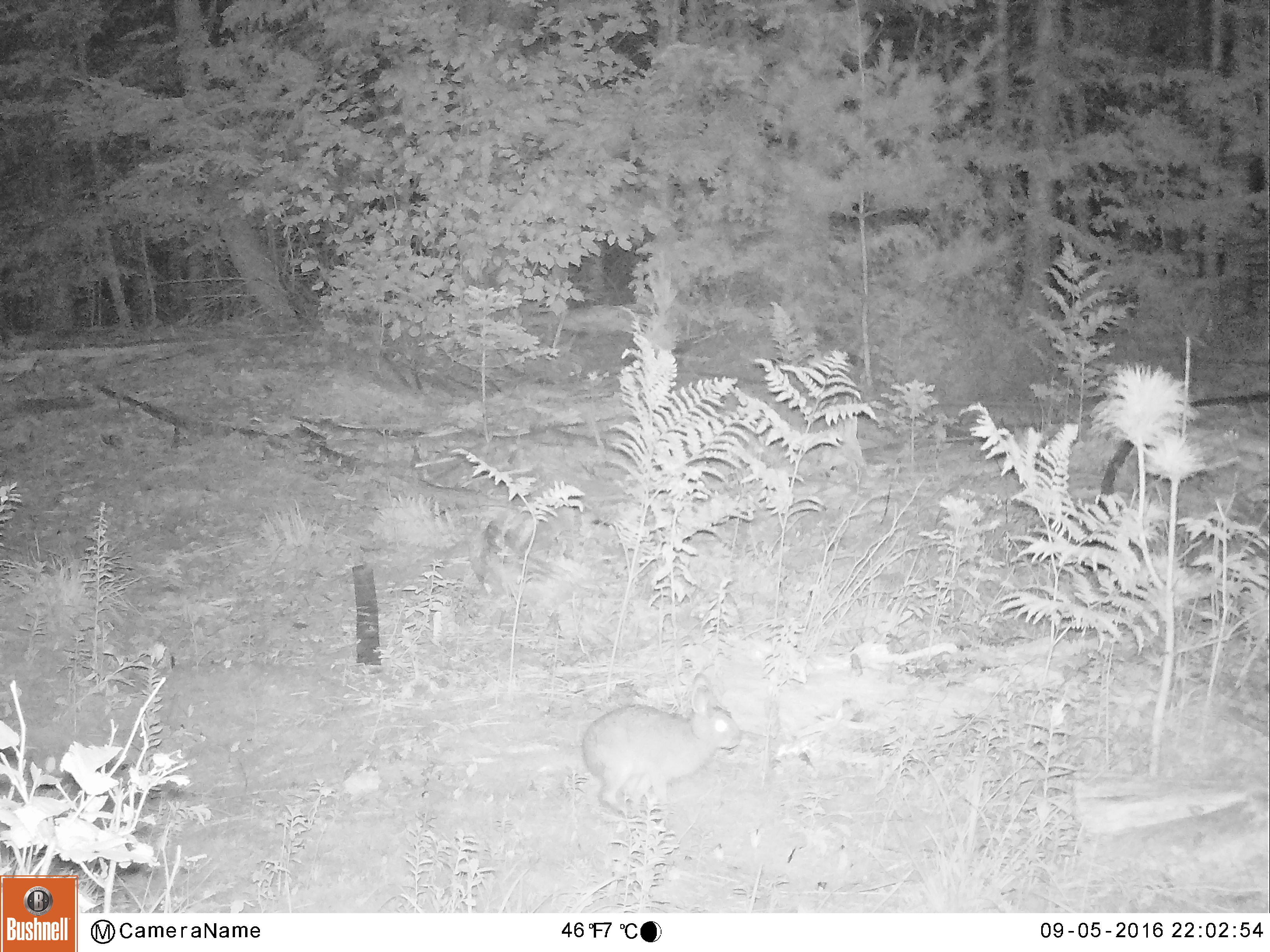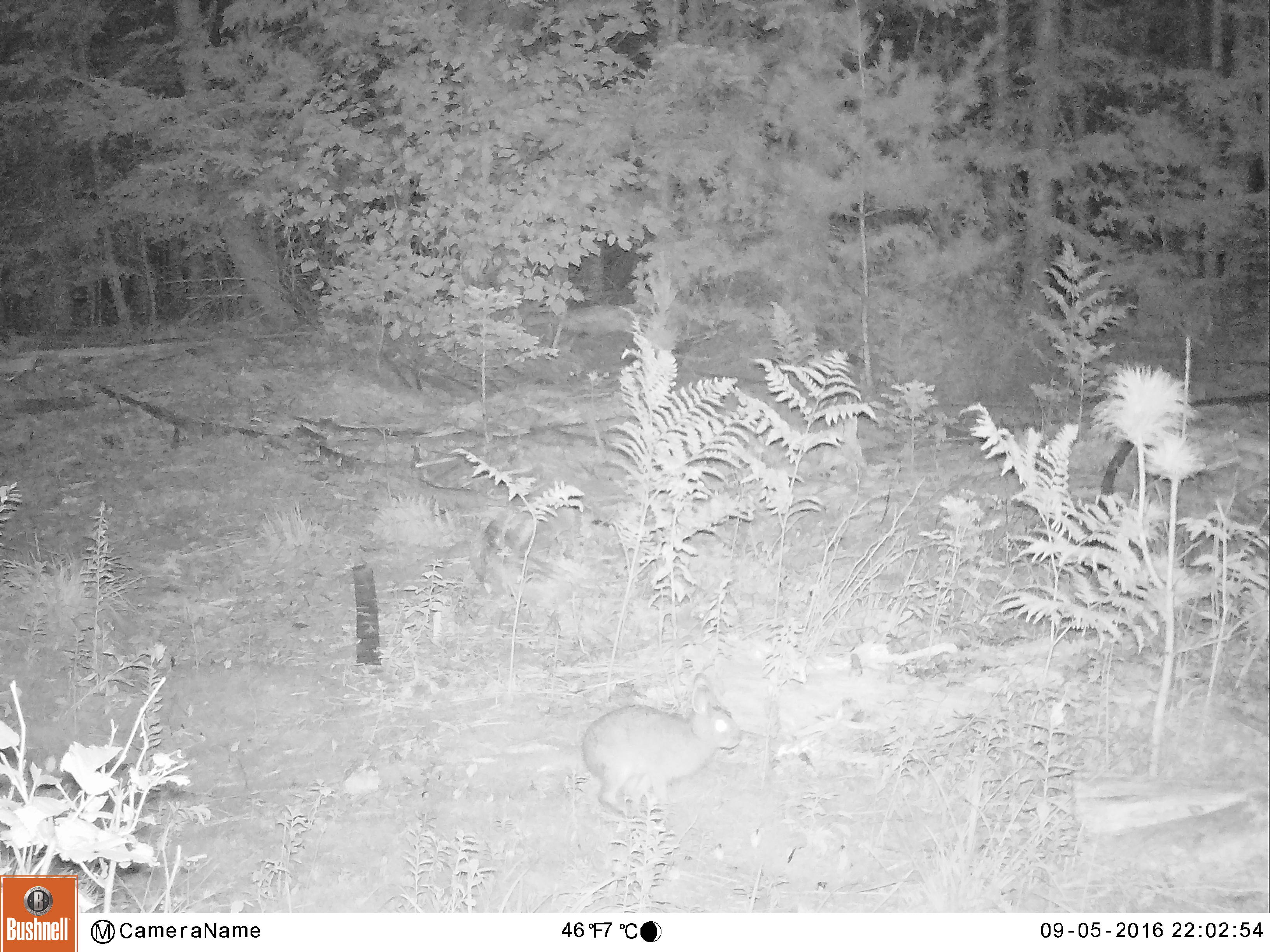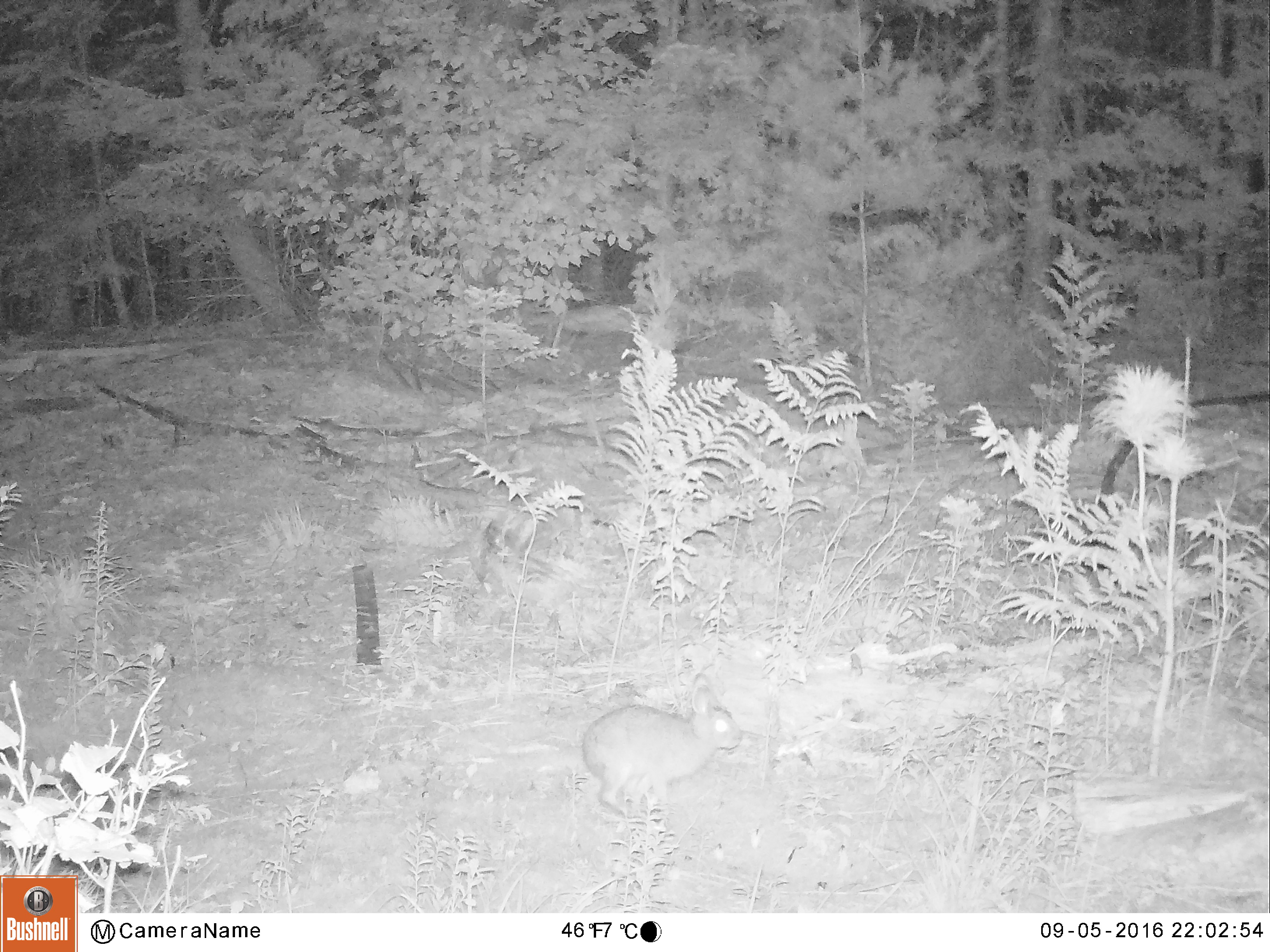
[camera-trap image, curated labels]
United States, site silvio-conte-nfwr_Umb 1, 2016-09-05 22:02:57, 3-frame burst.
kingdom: Animalia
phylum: Chordata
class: Mammalia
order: Lagomorpha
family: Leporidae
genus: Lepus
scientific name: Lepus americanus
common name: snowshoe hare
Snowshoe hare (Lepus americanus).